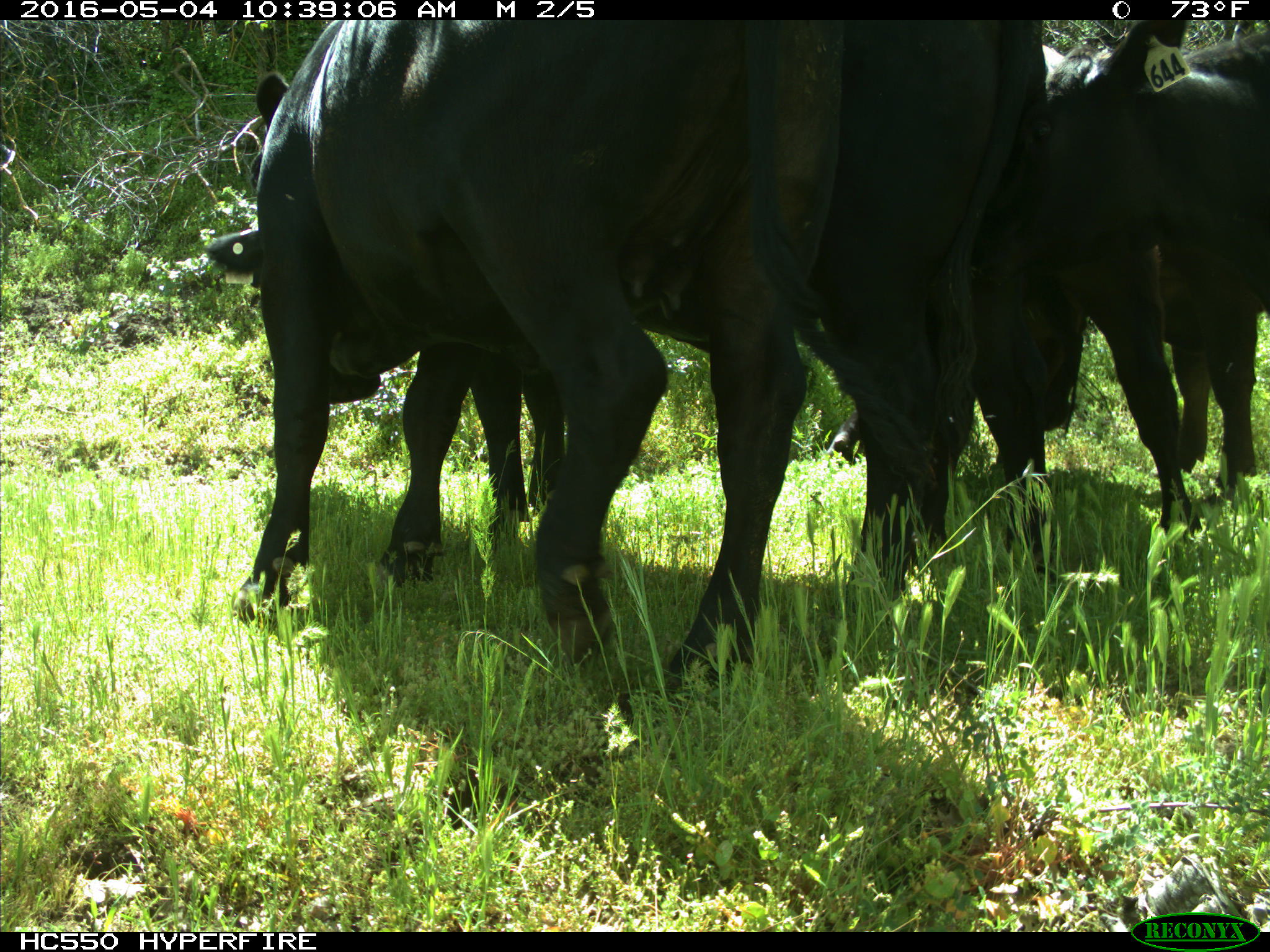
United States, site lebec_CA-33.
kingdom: Animalia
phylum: Chordata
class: Mammalia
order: Artiodactyla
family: Bovidae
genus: Bos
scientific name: Bos taurus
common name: domestic cow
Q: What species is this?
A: Bos taurus (domestic cow).